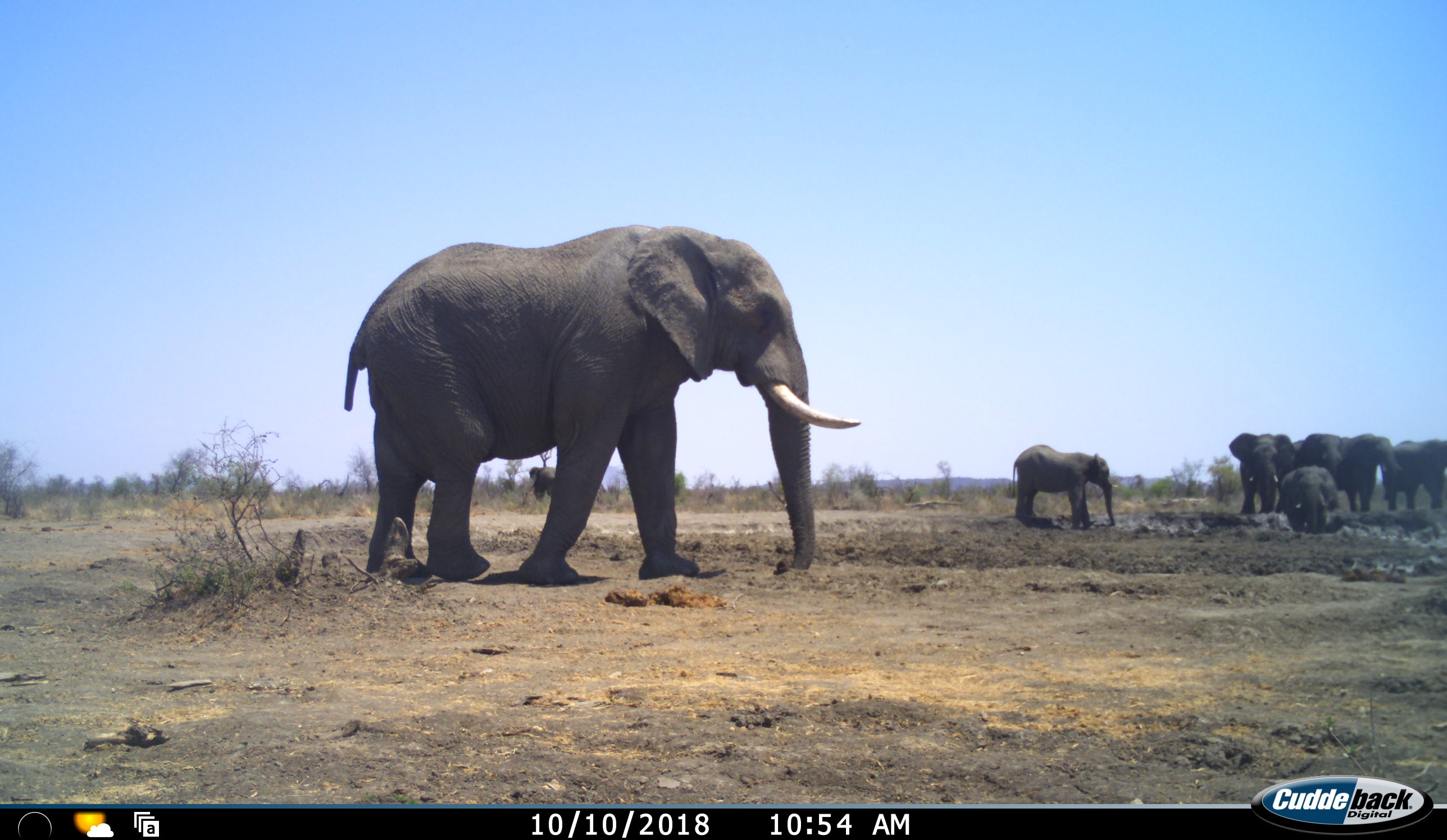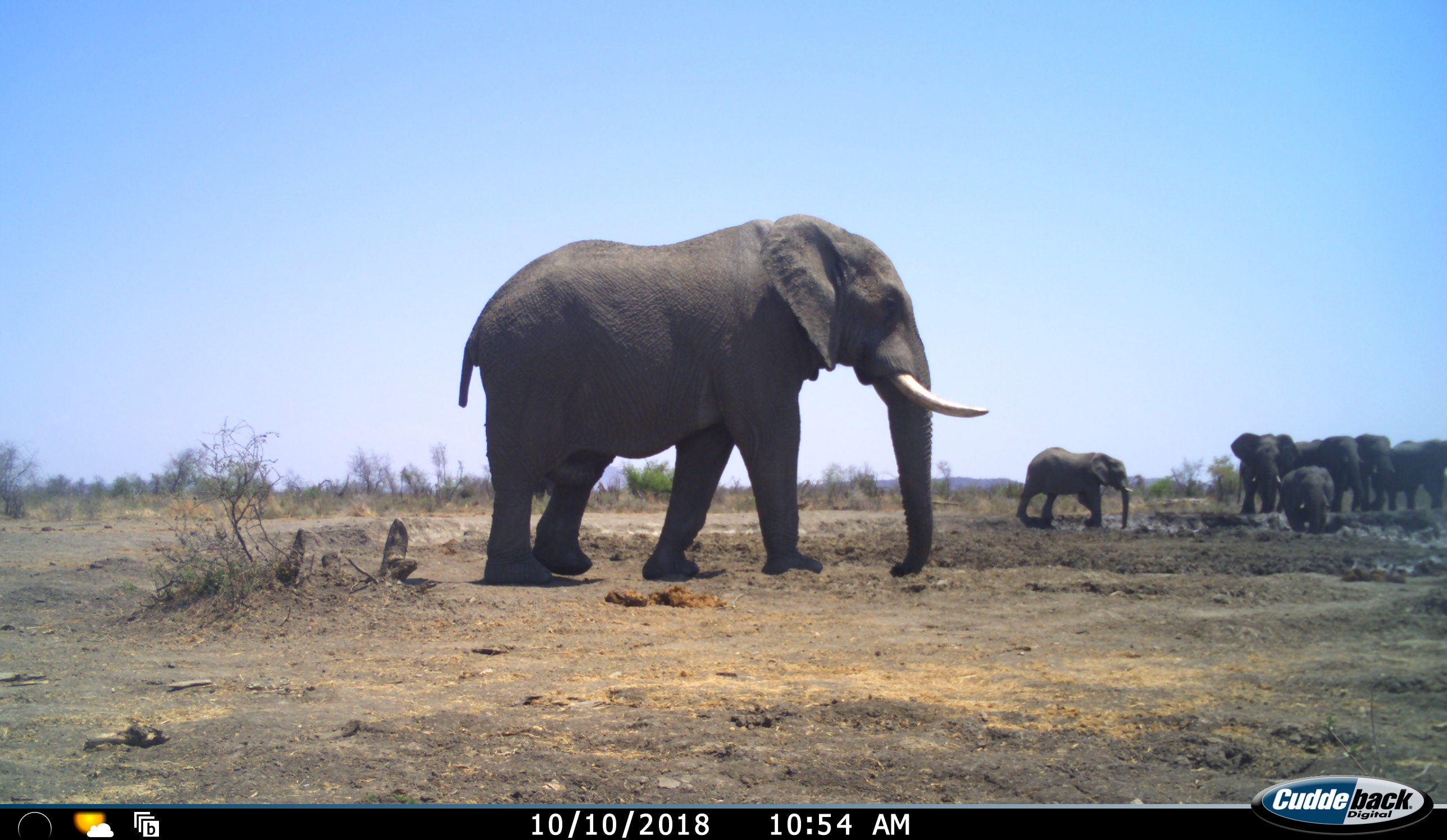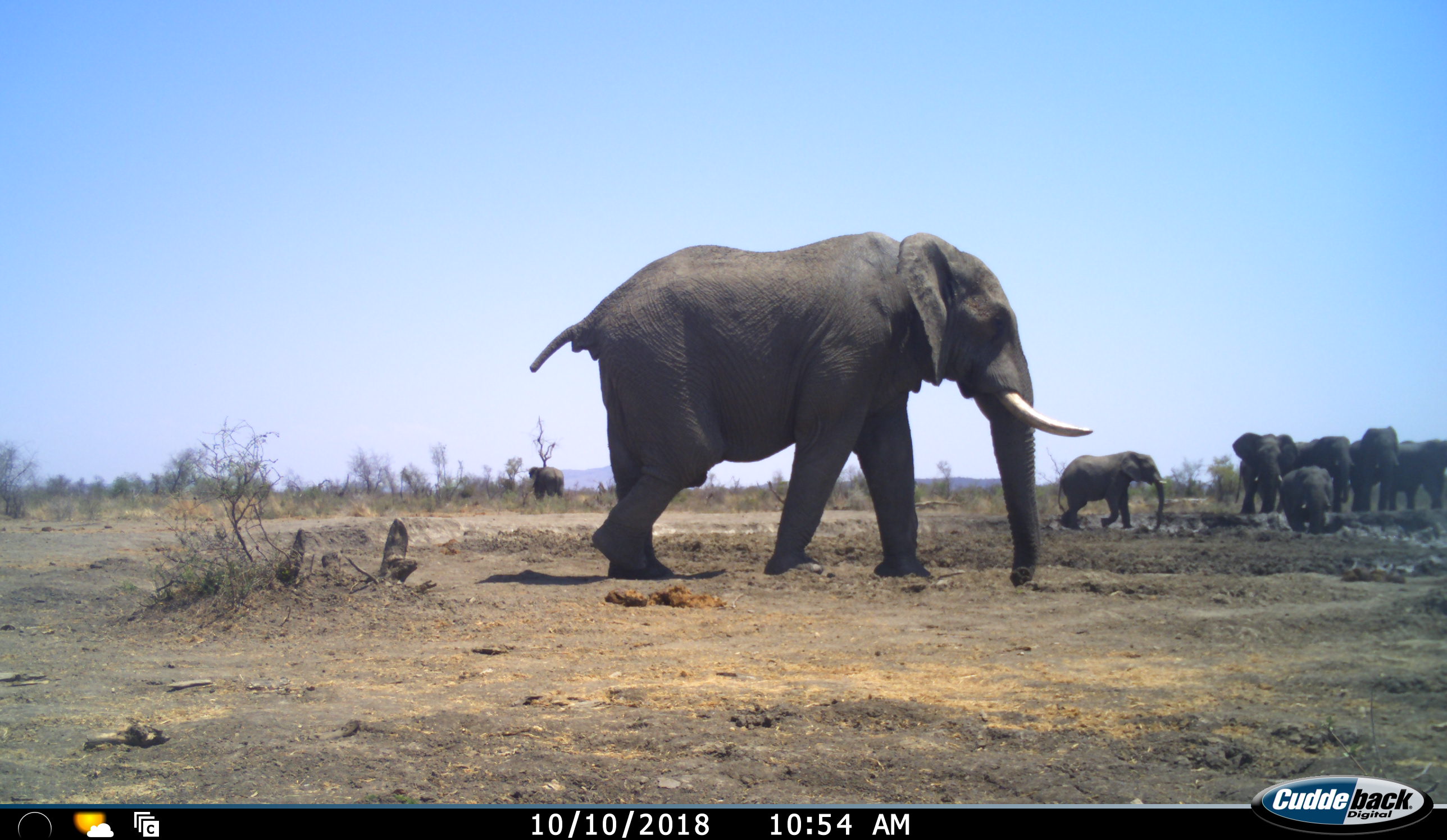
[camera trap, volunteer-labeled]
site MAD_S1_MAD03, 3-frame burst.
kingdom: Animalia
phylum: Chordata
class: Mammalia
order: Proboscidea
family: Elephantidae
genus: Loxodonta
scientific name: Loxodonta africana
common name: african bush elephant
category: elephant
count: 8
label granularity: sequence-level